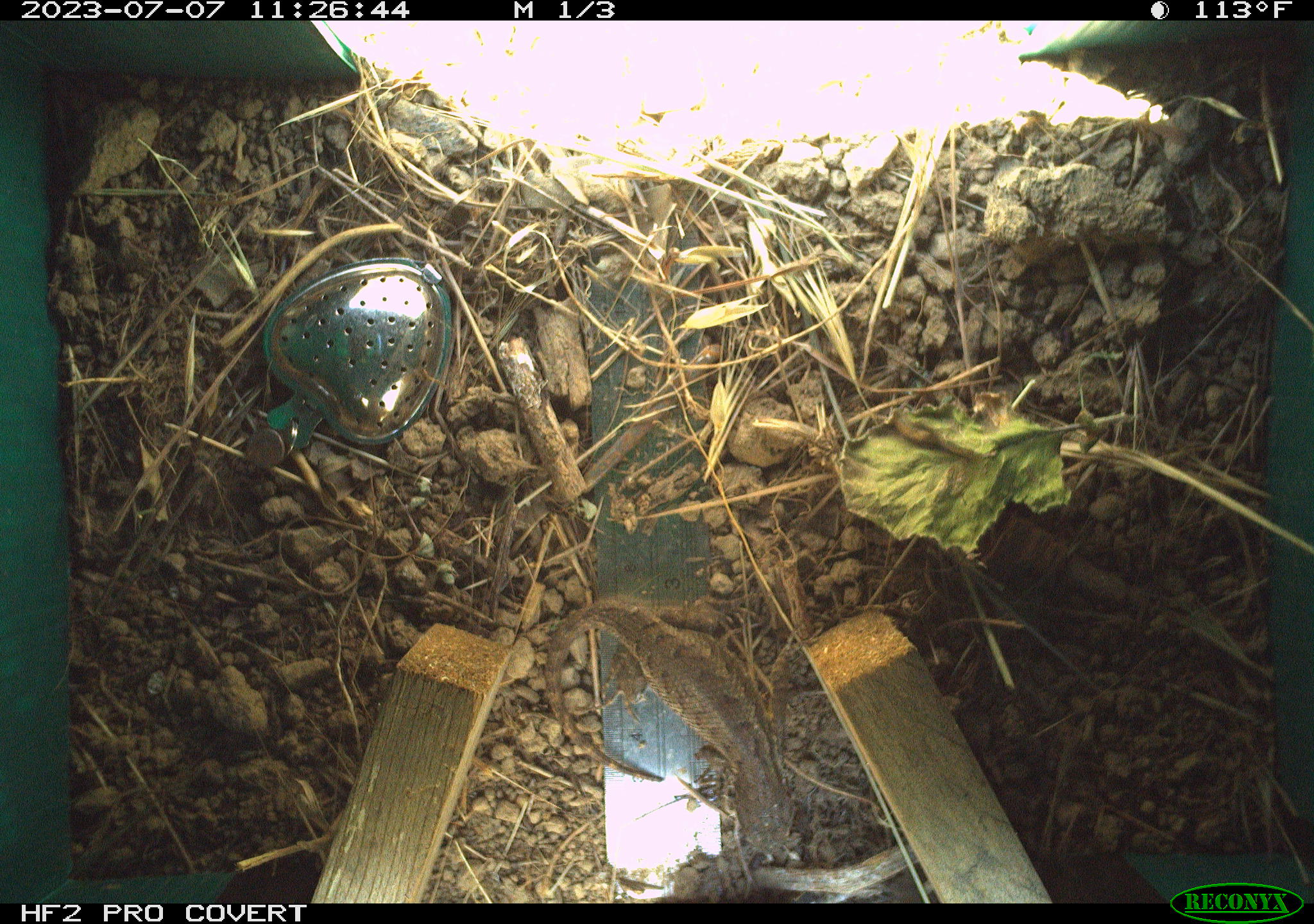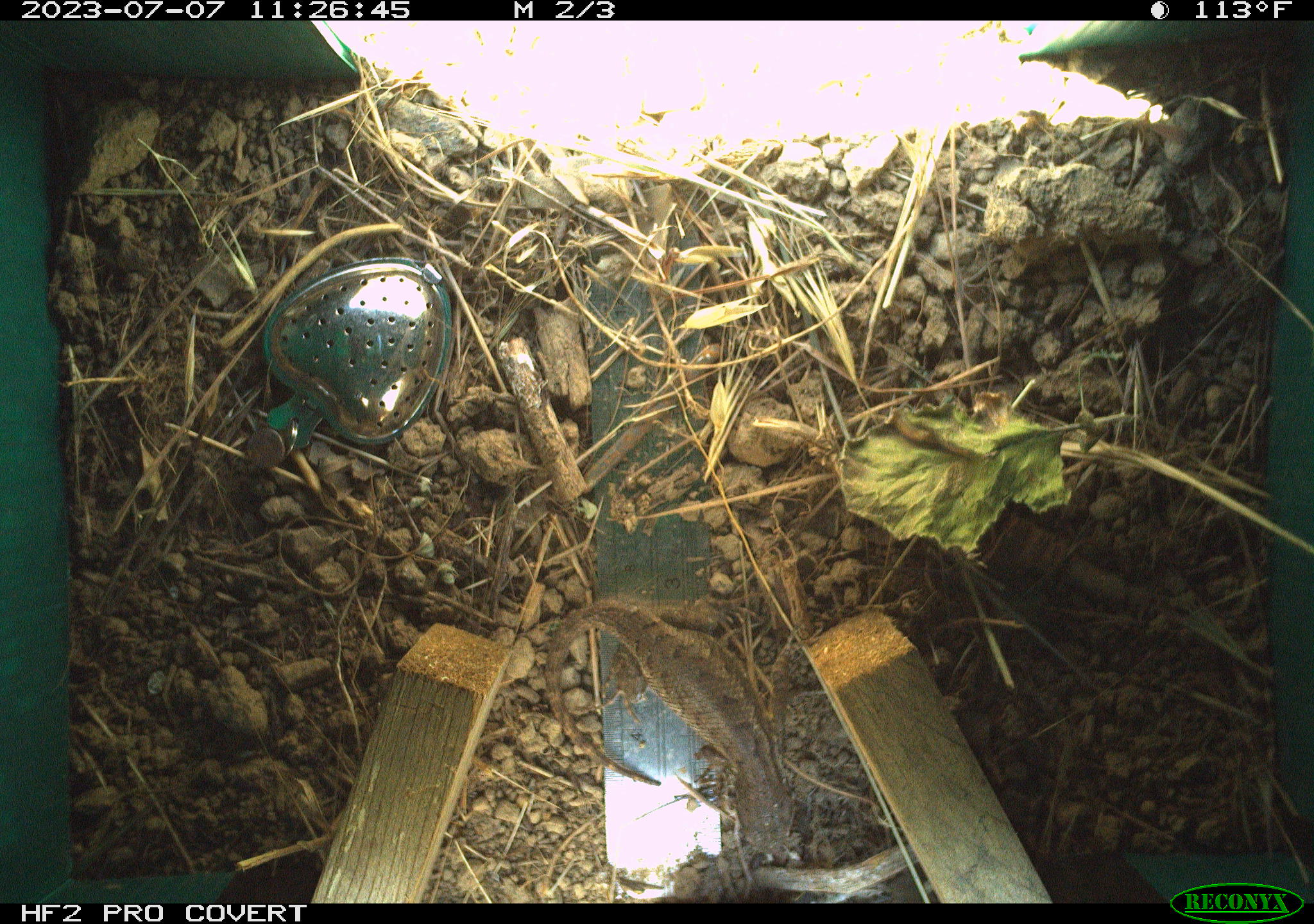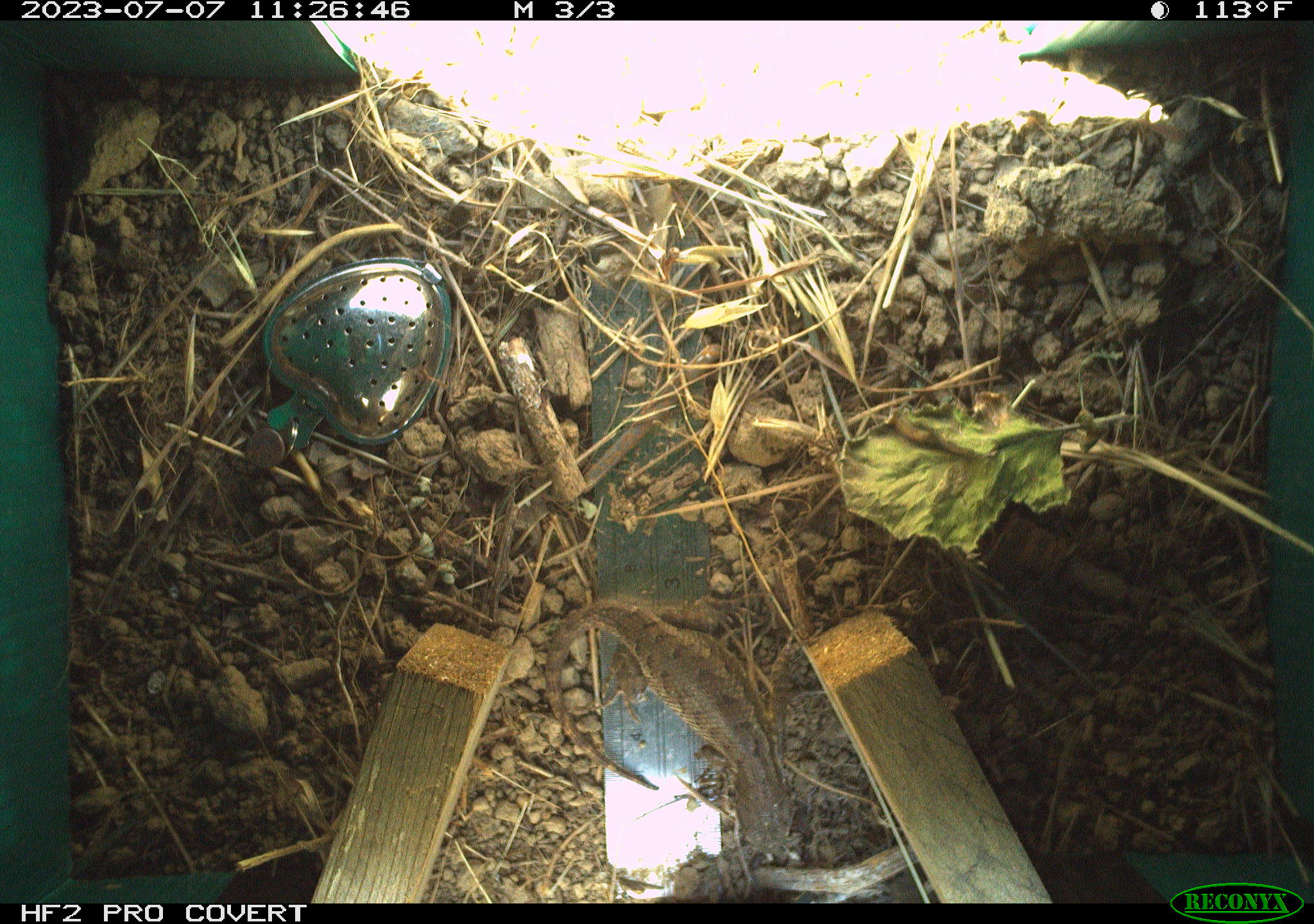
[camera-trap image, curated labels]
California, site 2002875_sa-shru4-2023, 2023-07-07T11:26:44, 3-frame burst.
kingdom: Animalia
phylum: Chordata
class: Reptilia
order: Squamata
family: Phrynosomatidae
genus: Sceloporus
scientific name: Sceloporus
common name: spiny lizards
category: sceloporus species